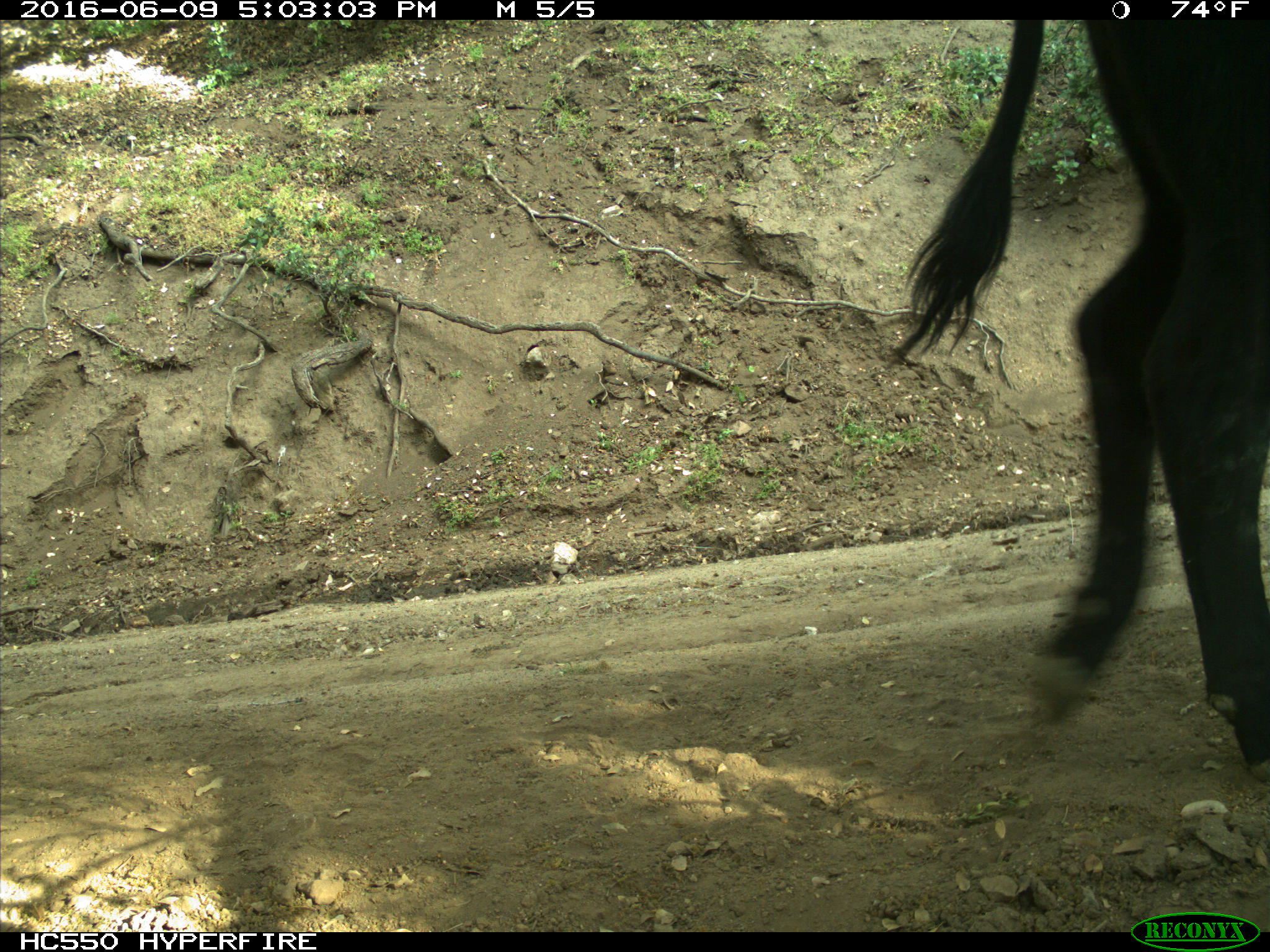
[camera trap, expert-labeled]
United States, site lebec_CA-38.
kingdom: Animalia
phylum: Chordata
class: Mammalia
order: Artiodactyla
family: Bovidae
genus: Bos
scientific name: Bos taurus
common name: domestic cow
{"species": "Bos taurus (domestic cow)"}